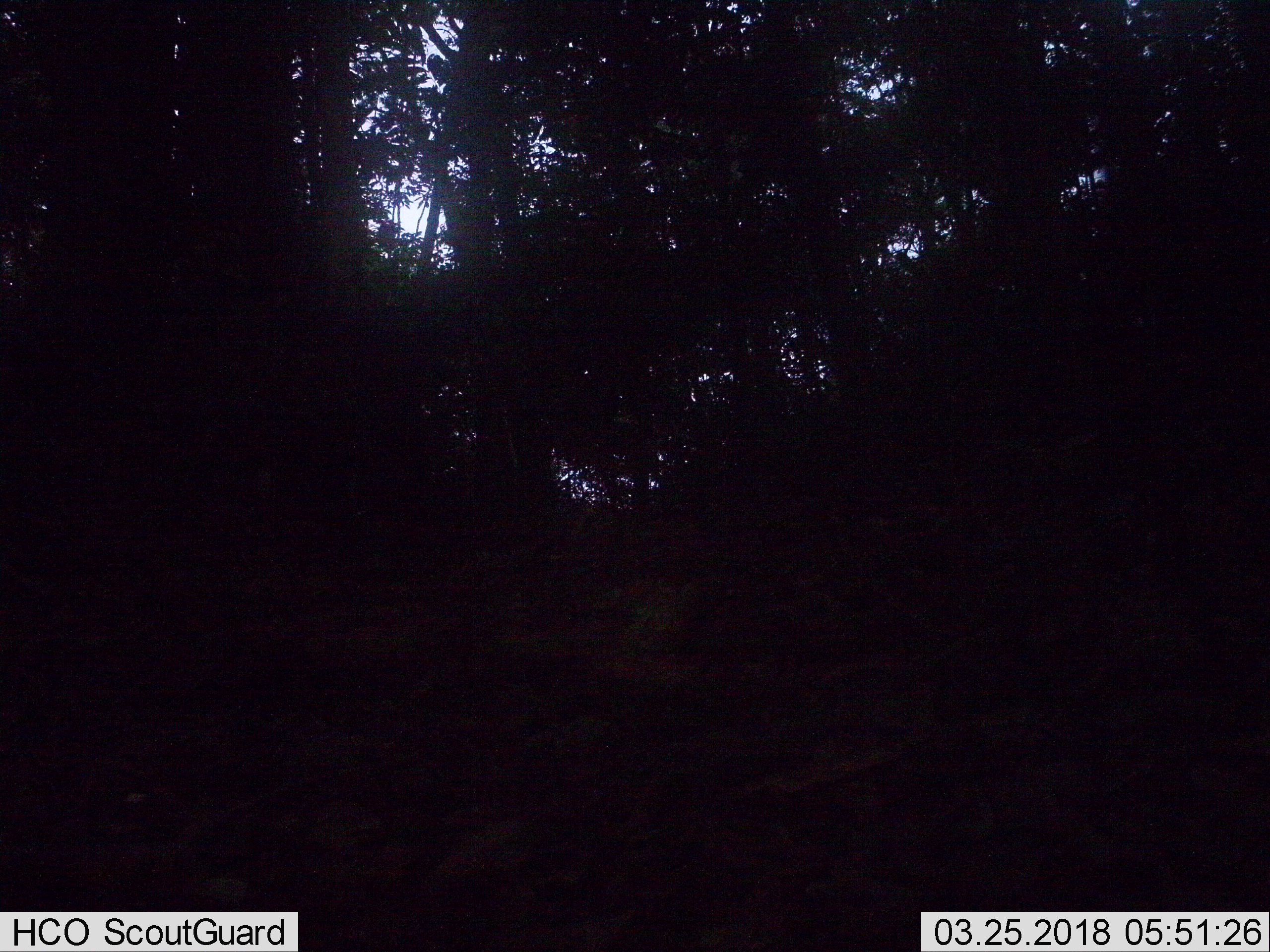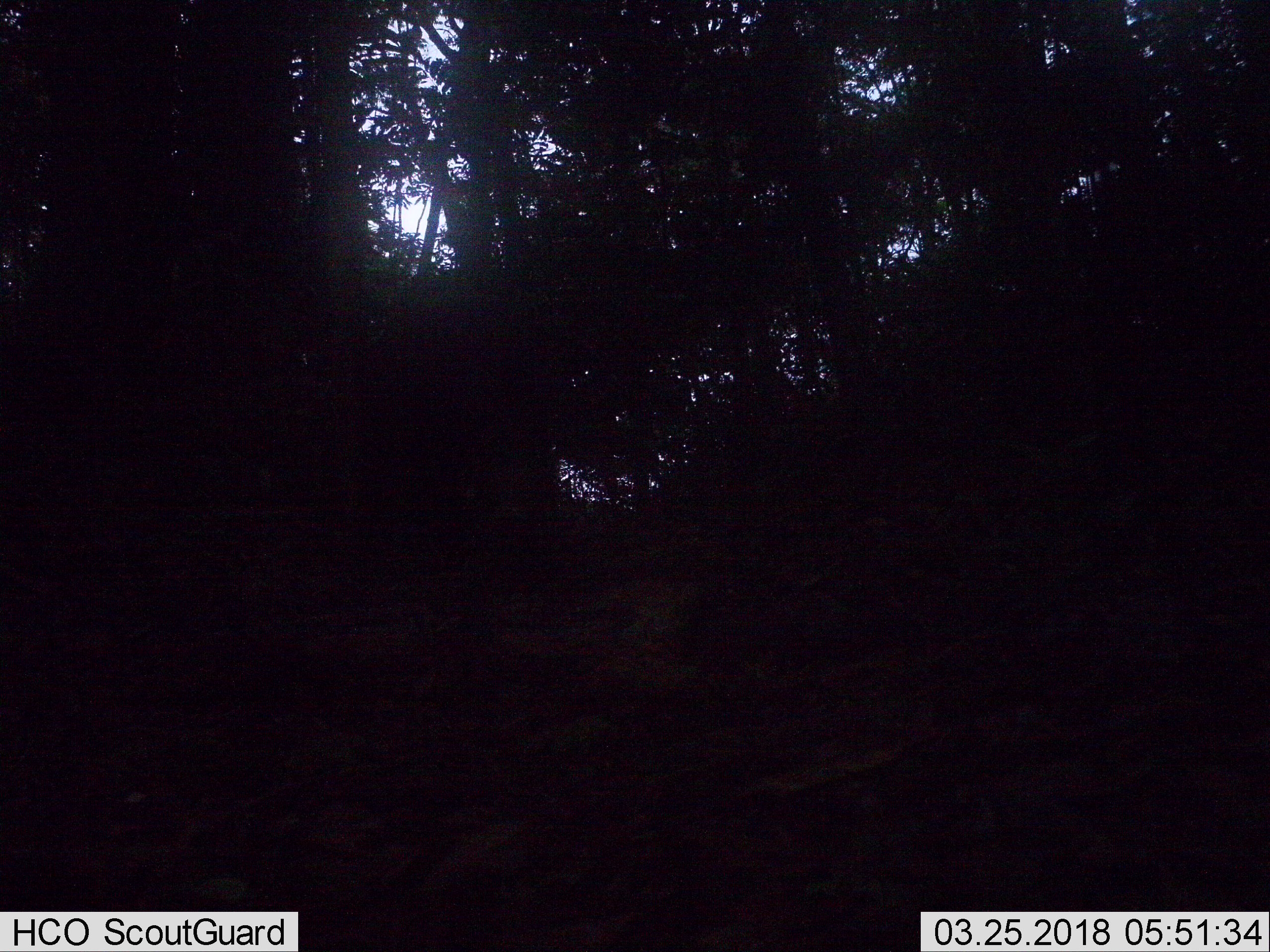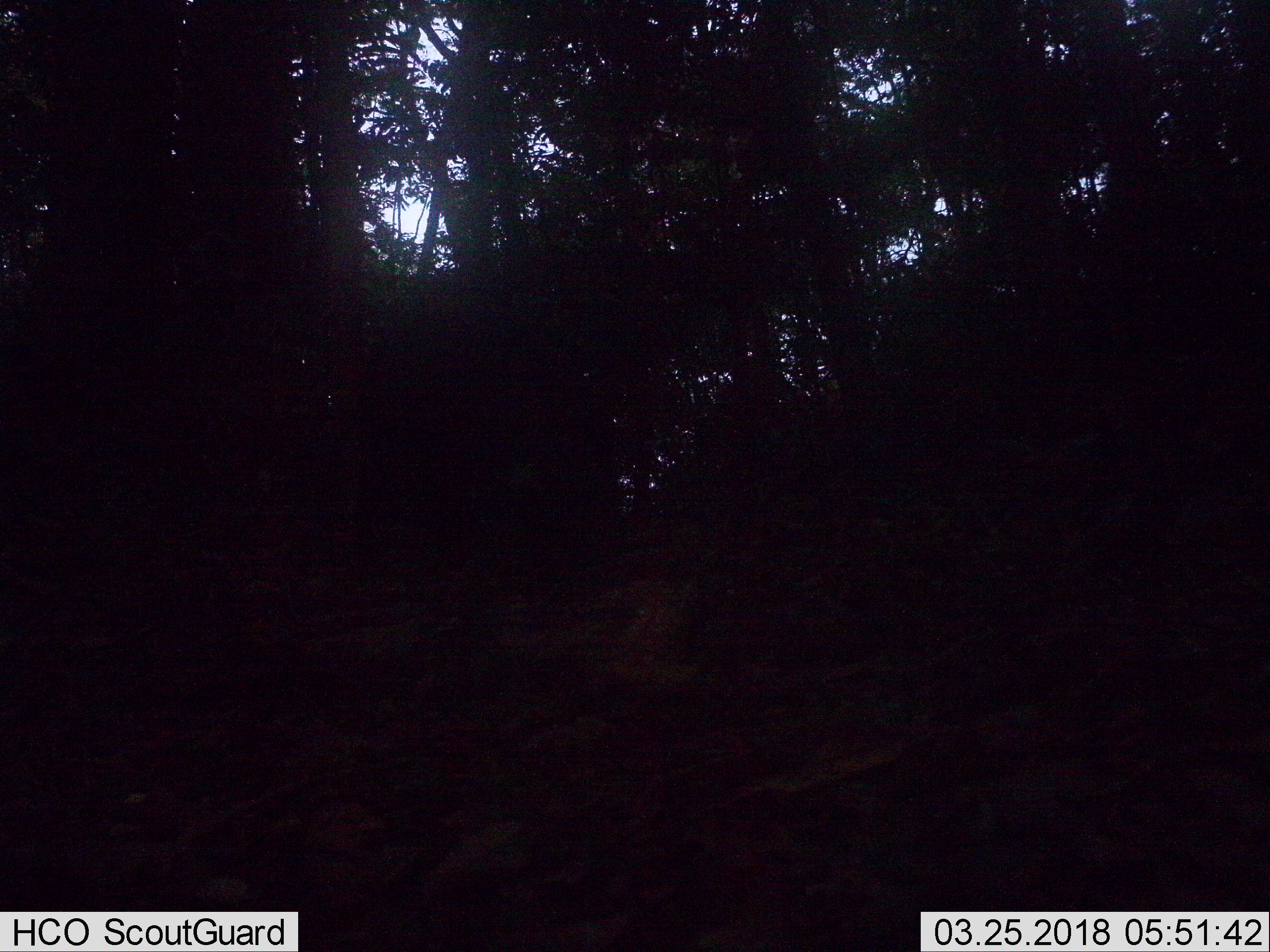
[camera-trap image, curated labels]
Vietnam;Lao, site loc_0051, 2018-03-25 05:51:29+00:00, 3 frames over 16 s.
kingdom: Animalia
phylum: Chordata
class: Mammalia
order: Artiodactyla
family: Suidae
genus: Sus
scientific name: Sus scrofa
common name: eurasian wild pig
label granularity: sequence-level